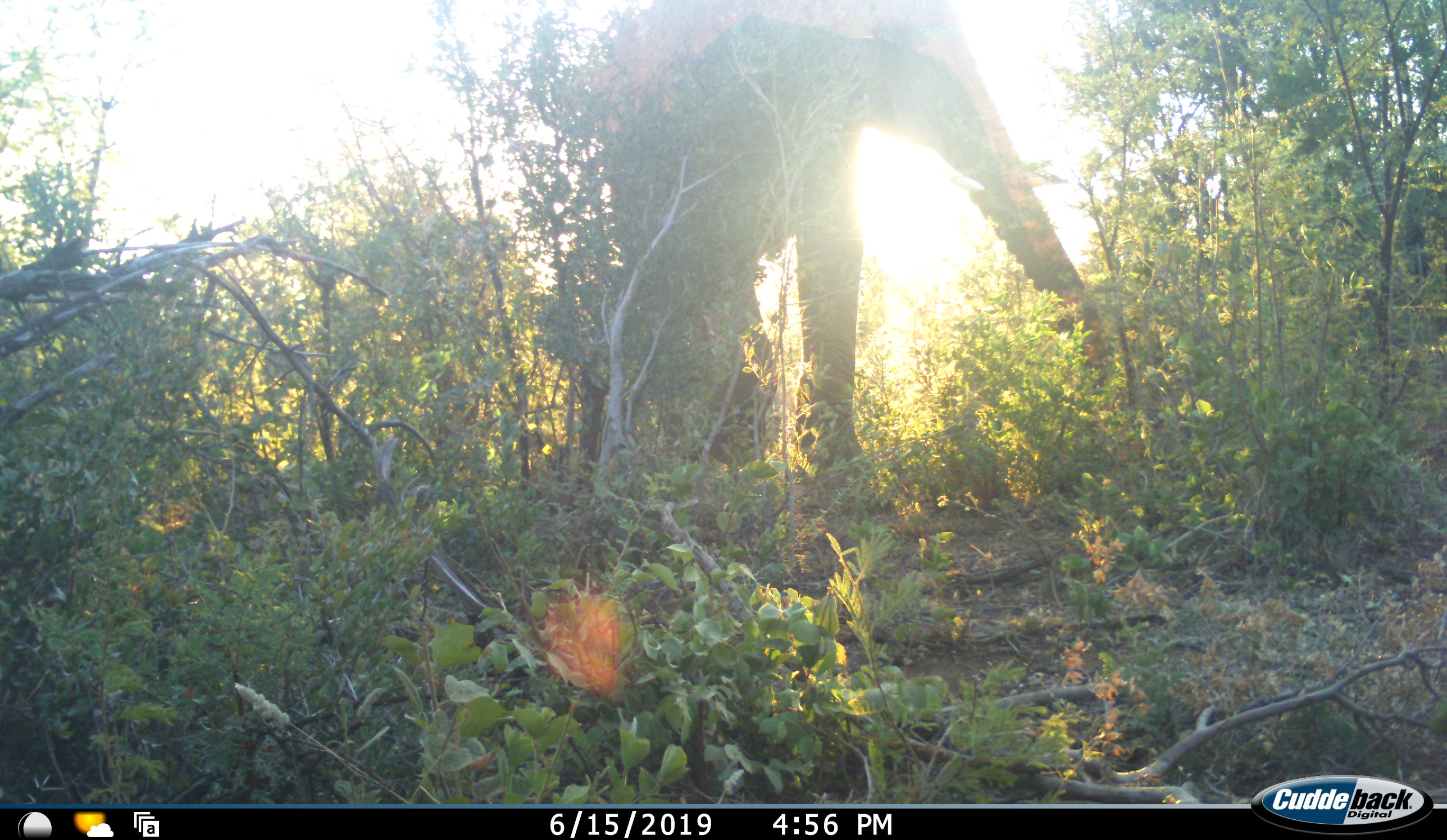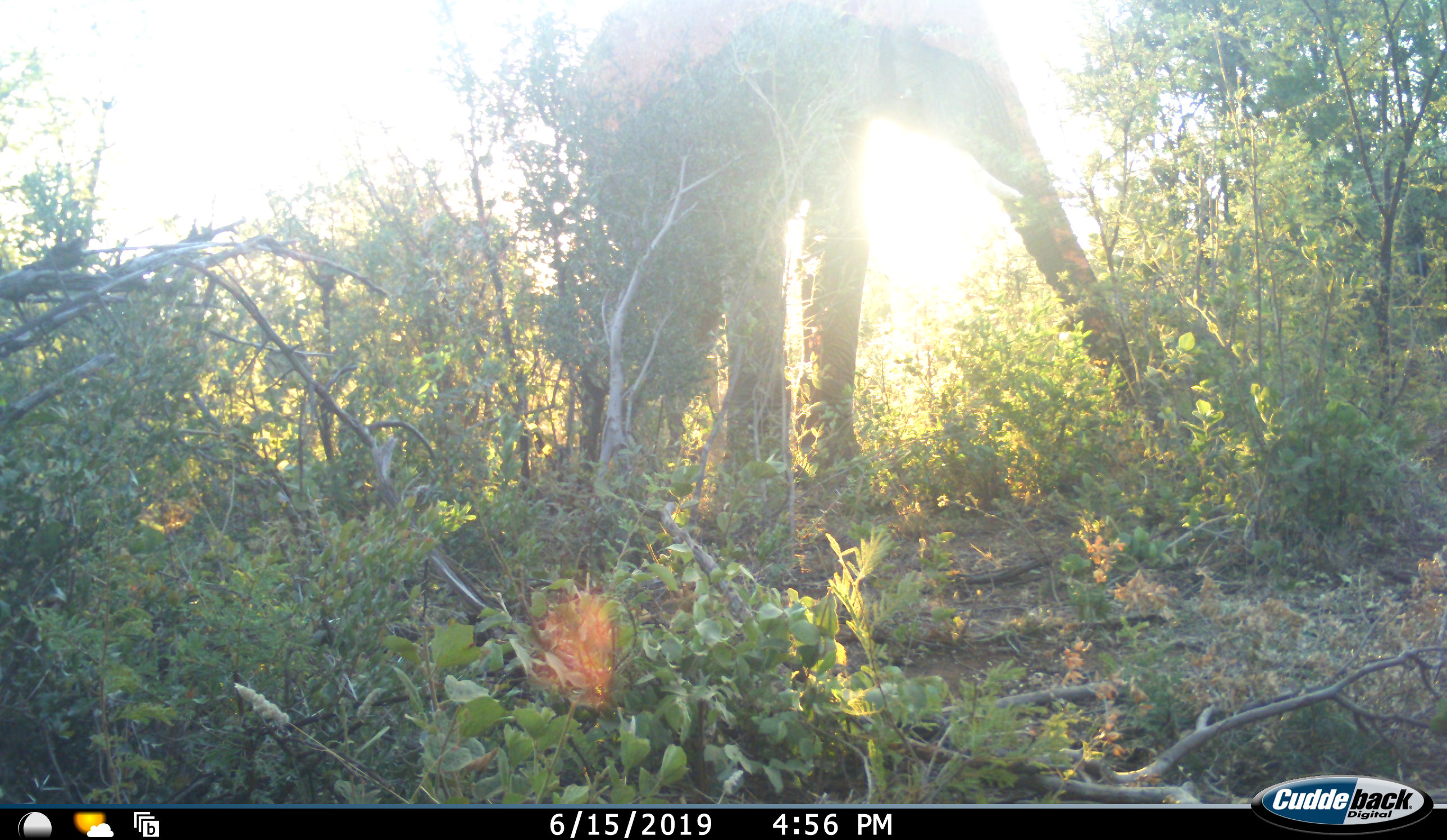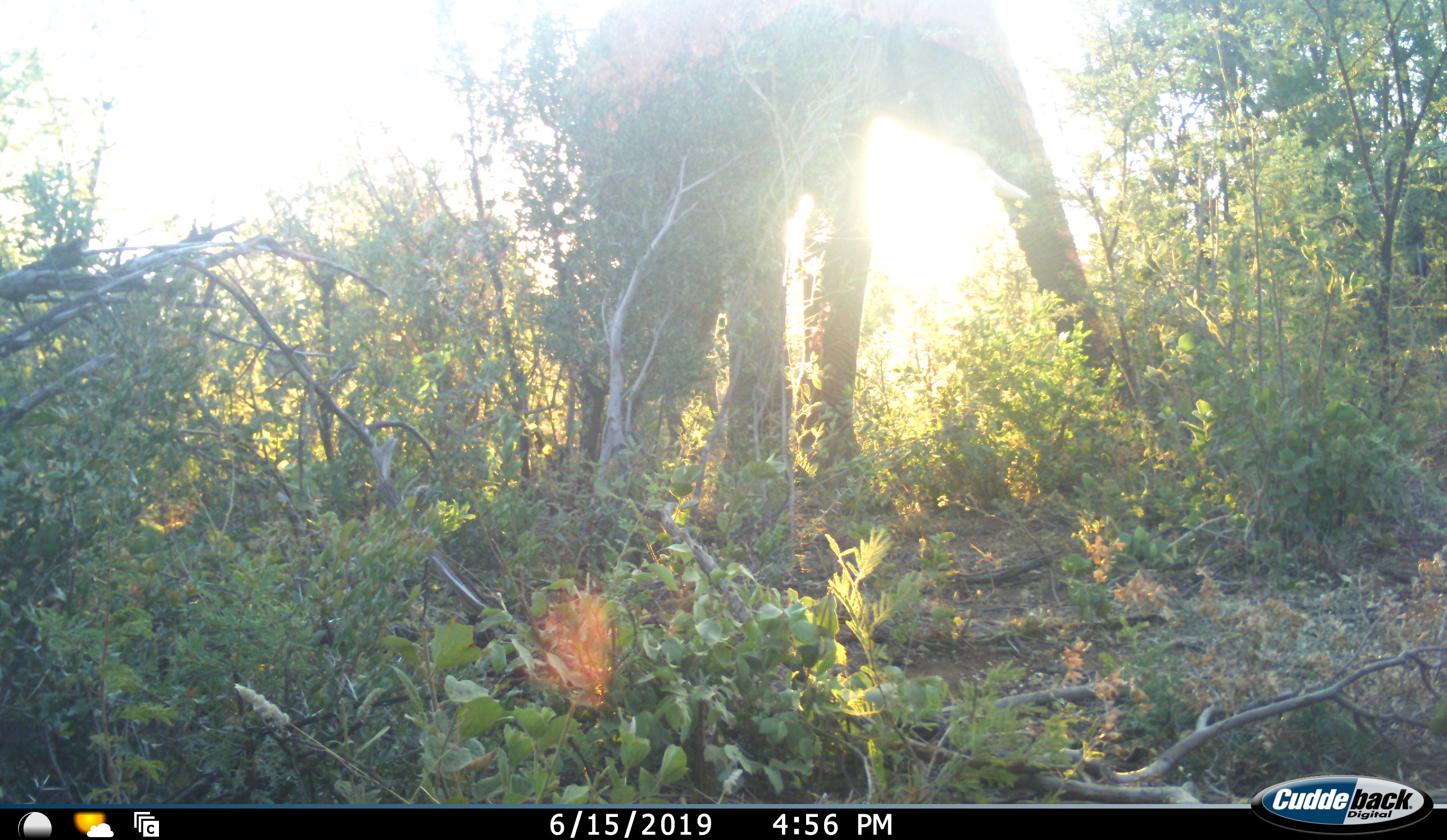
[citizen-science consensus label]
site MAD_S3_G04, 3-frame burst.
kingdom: Animalia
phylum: Chordata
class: Mammalia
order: Proboscidea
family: Elephantidae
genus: Loxodonta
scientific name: Loxodonta africana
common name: african bush elephant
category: elephant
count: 1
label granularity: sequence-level